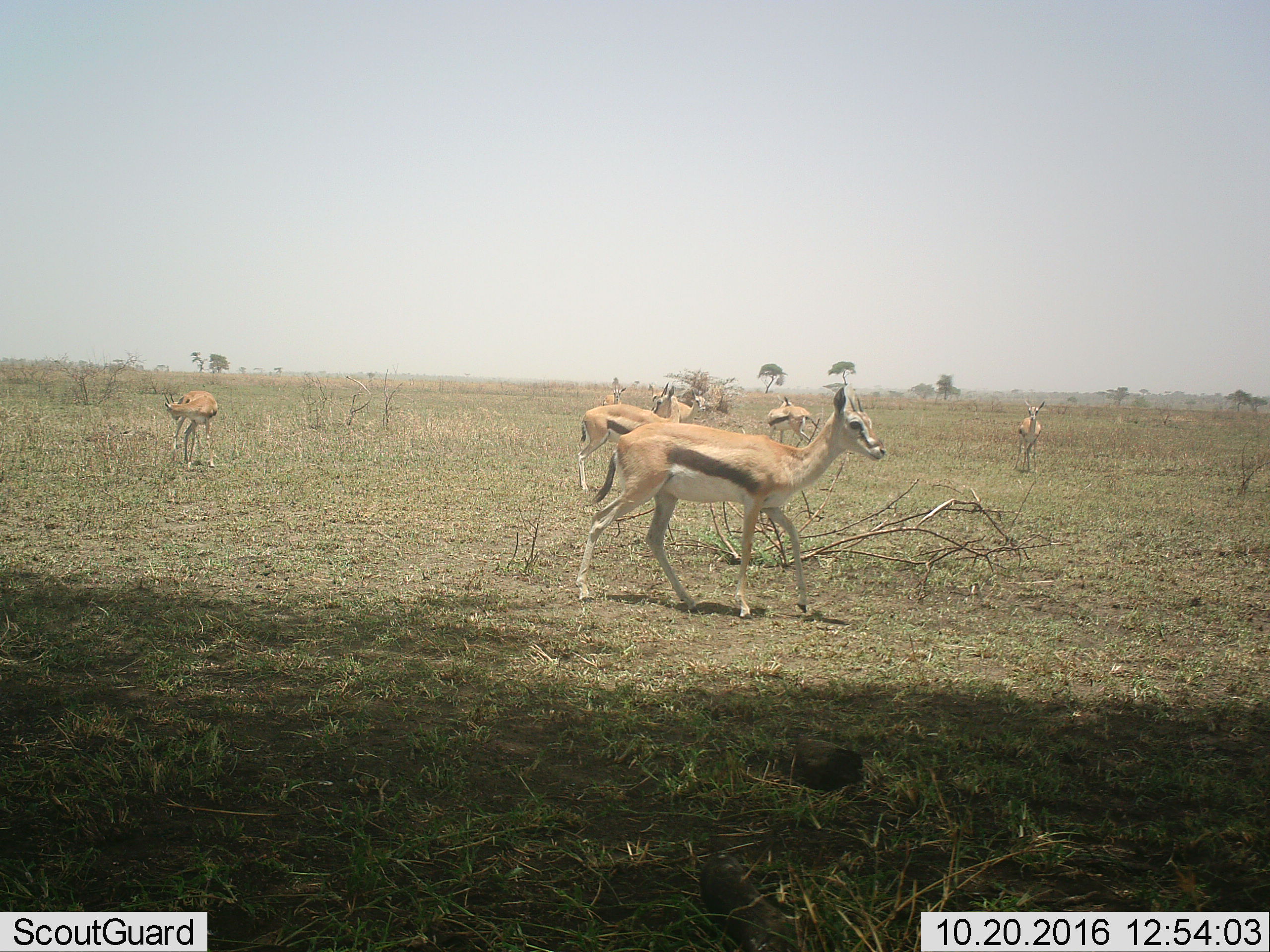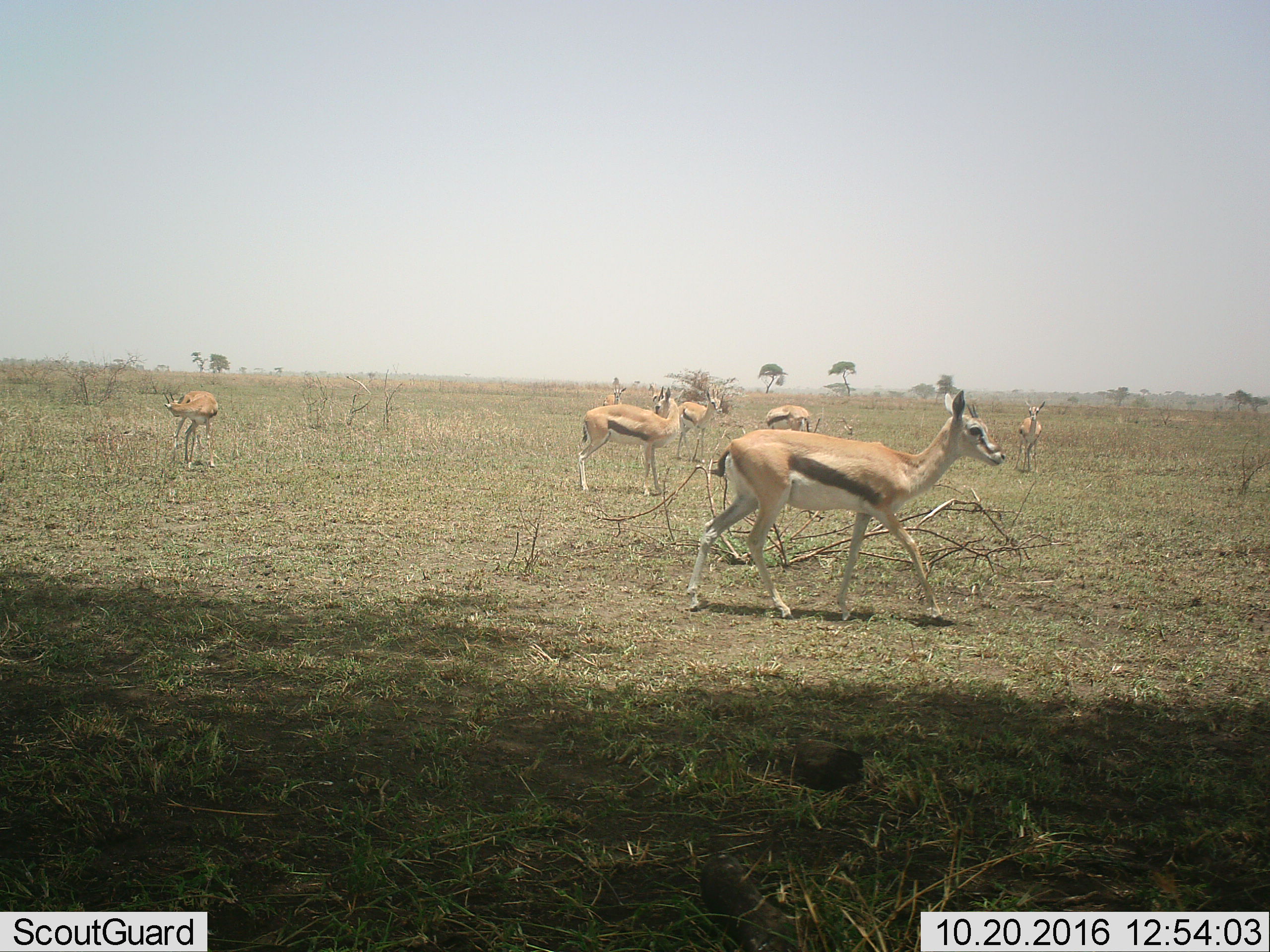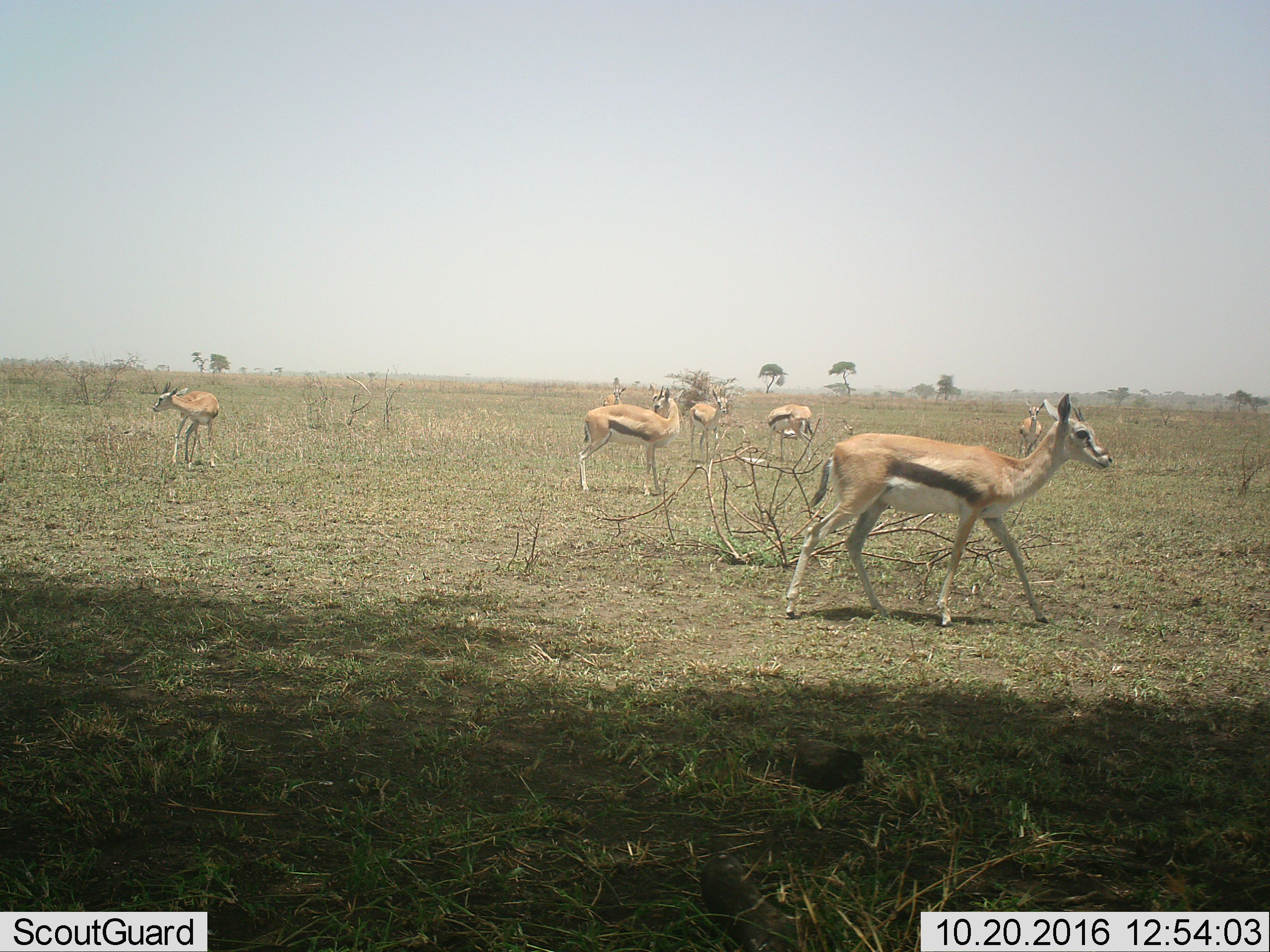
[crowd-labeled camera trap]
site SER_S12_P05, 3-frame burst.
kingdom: Animalia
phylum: Chordata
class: Mammalia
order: Artiodactyla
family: Bovidae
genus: Eudorcas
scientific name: Eudorcas thomsonii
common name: thomson's gazelle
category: gazellethomsons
Gazellethomsons (thomson's gazelle) (Eudorcas thomsonii), count 7. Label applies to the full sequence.